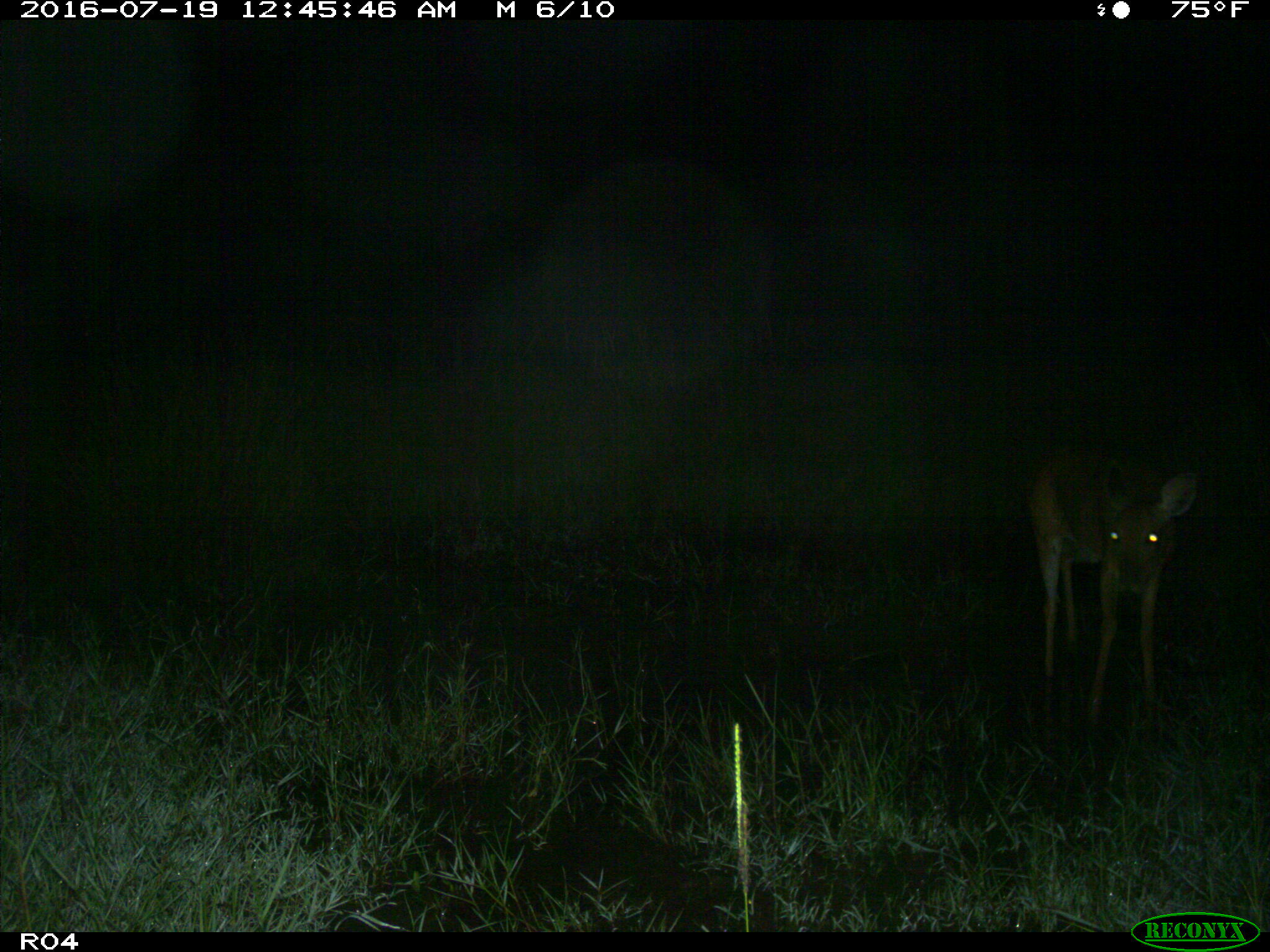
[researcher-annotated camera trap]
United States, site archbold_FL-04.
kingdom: Animalia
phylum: Chordata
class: Mammalia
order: Artiodactyla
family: Cervidae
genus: Odocoileus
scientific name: Odocoileus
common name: deer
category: unidentified deer